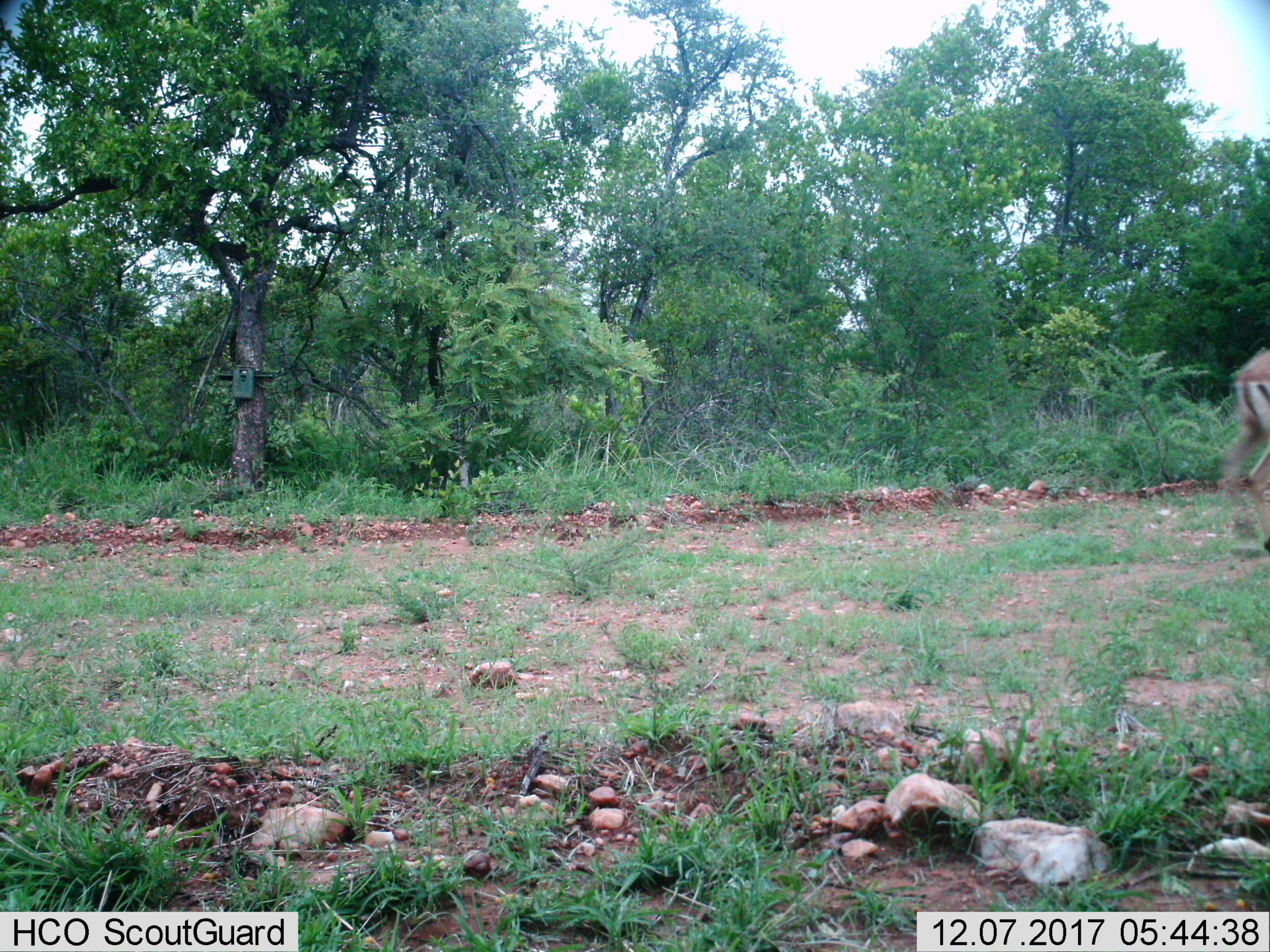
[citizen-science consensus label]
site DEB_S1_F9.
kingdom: Animalia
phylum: Chordata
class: Mammalia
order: Artiodactyla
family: Bovidae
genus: Aepyceros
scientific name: Aepyceros melampus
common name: impala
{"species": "impala (Aepyceros melampus)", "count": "1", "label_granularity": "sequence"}